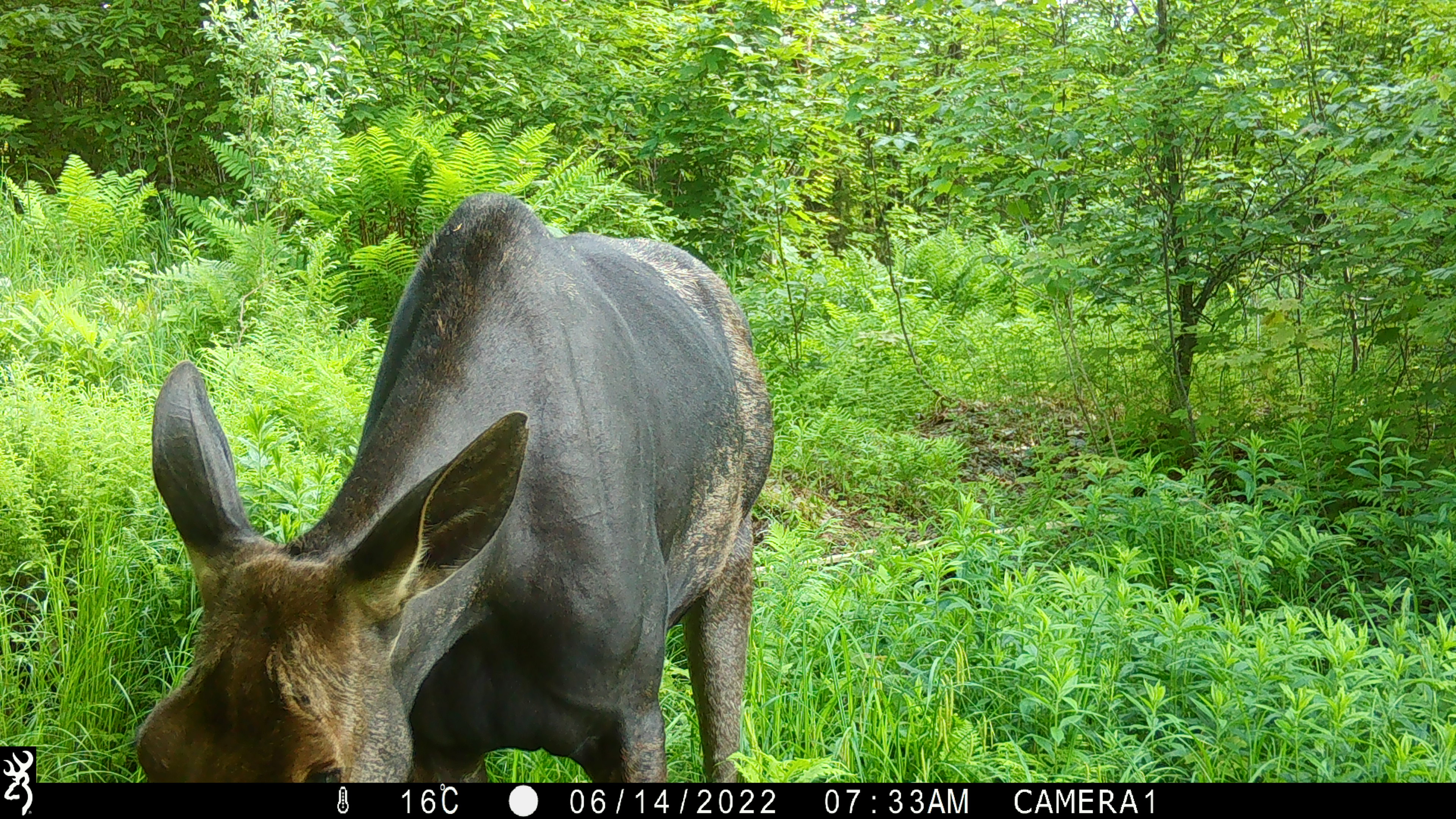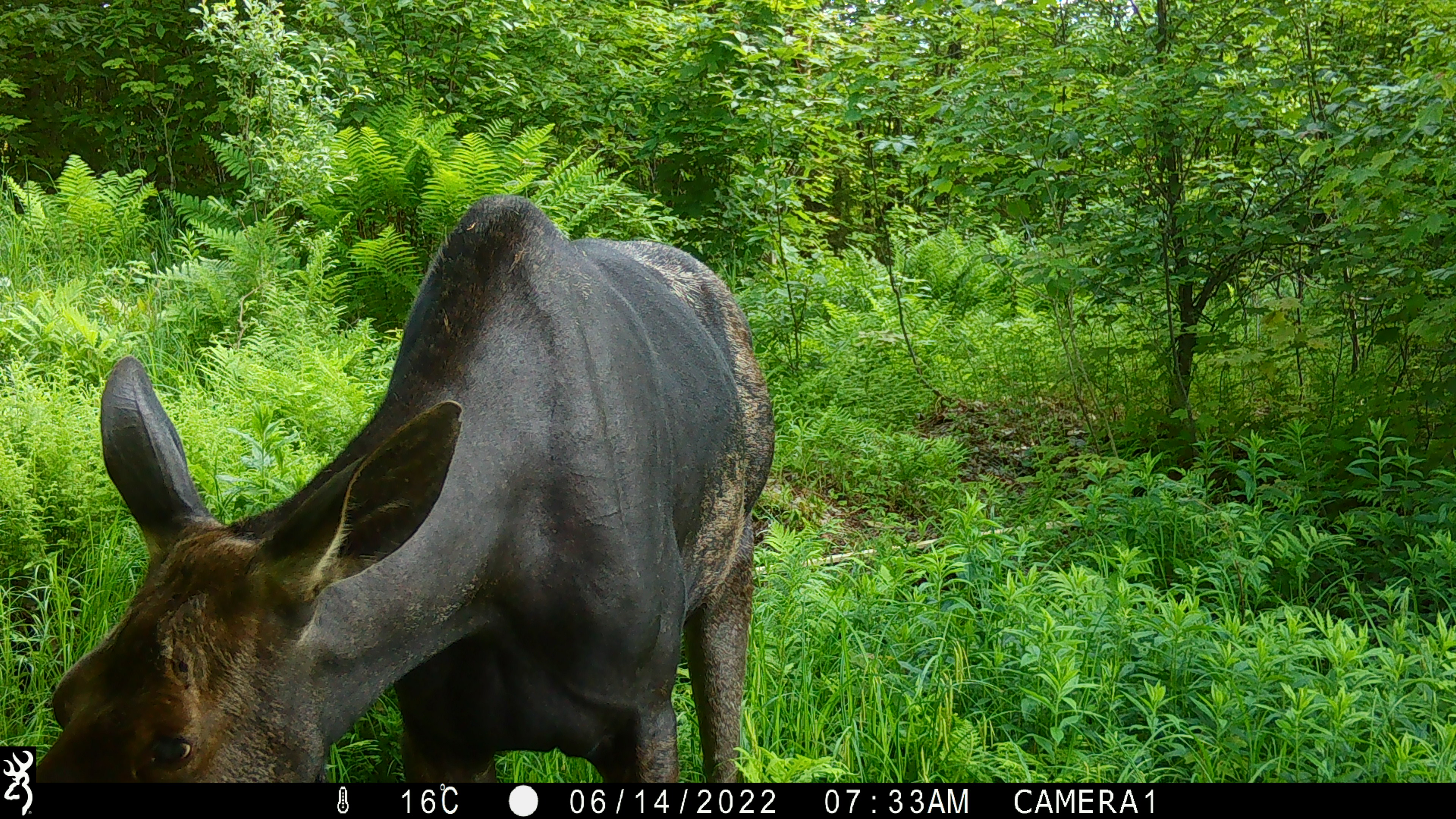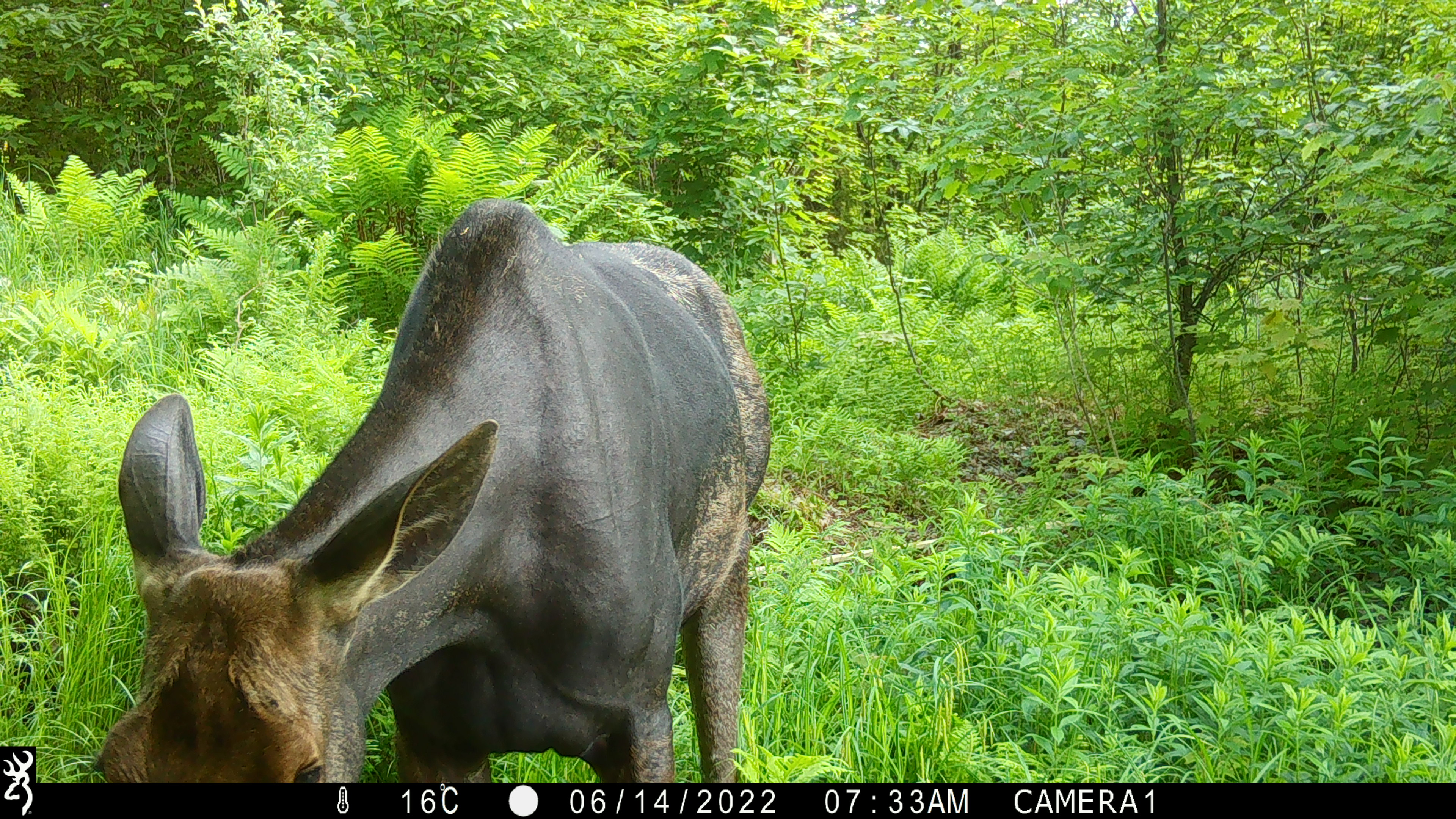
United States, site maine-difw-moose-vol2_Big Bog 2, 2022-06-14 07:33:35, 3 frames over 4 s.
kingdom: Animalia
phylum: Chordata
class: Mammalia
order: Artiodactyla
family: Cervidae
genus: Alces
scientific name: Alces alces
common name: moose